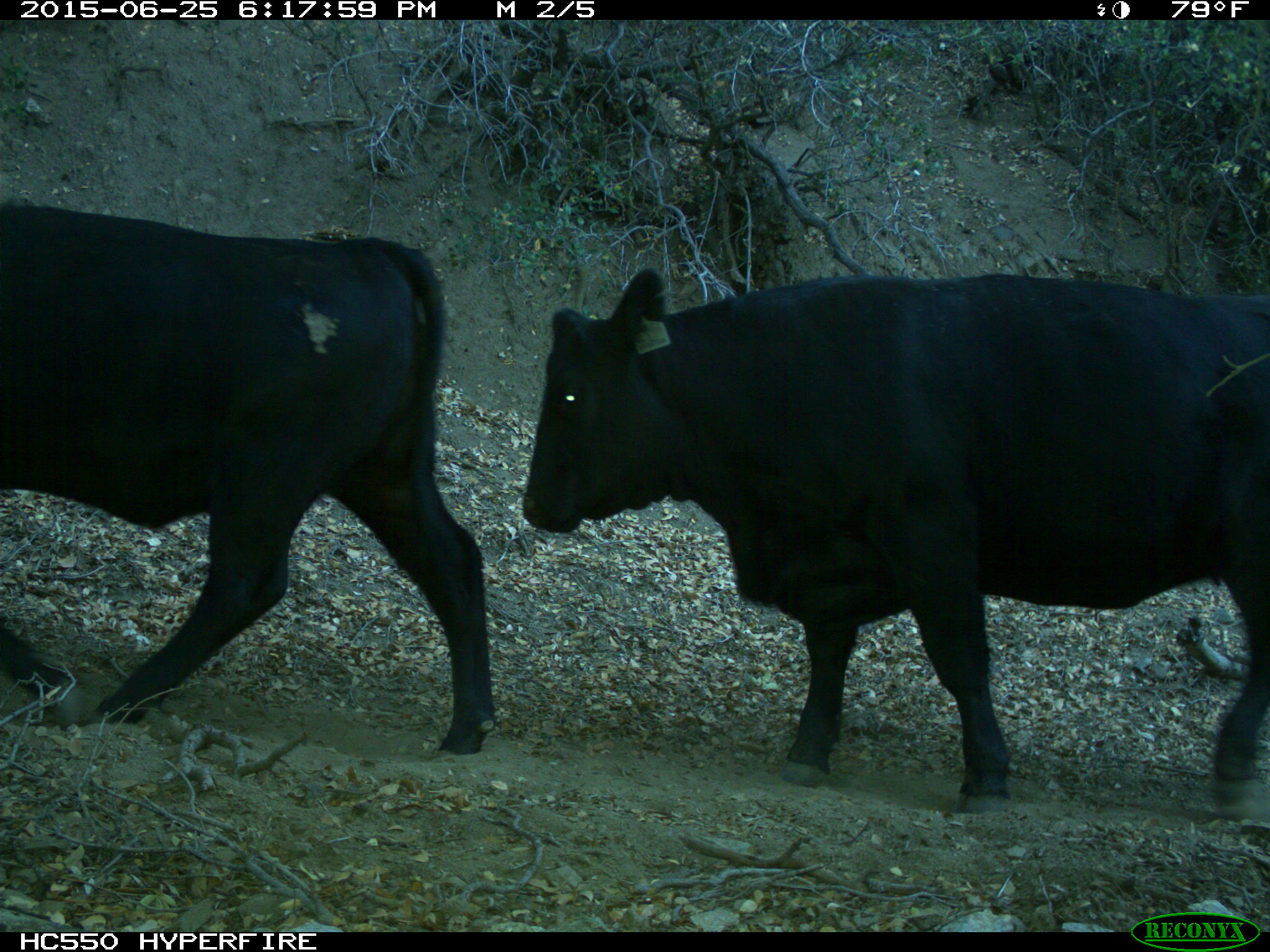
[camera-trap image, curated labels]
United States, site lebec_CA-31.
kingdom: Animalia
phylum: Chordata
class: Mammalia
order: Artiodactyla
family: Bovidae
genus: Bos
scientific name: Bos taurus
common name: domestic cow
Bos taurus (domestic cow).